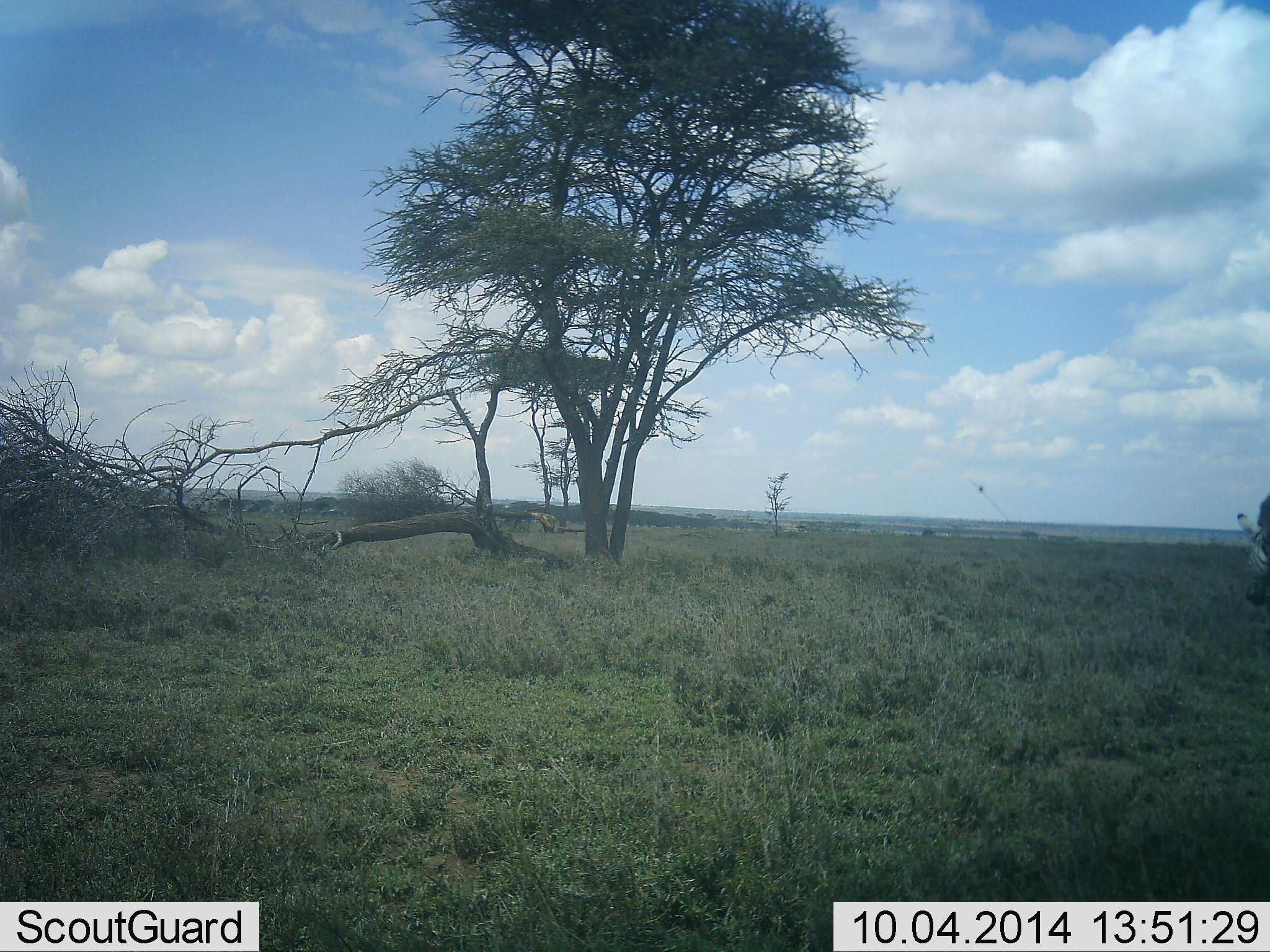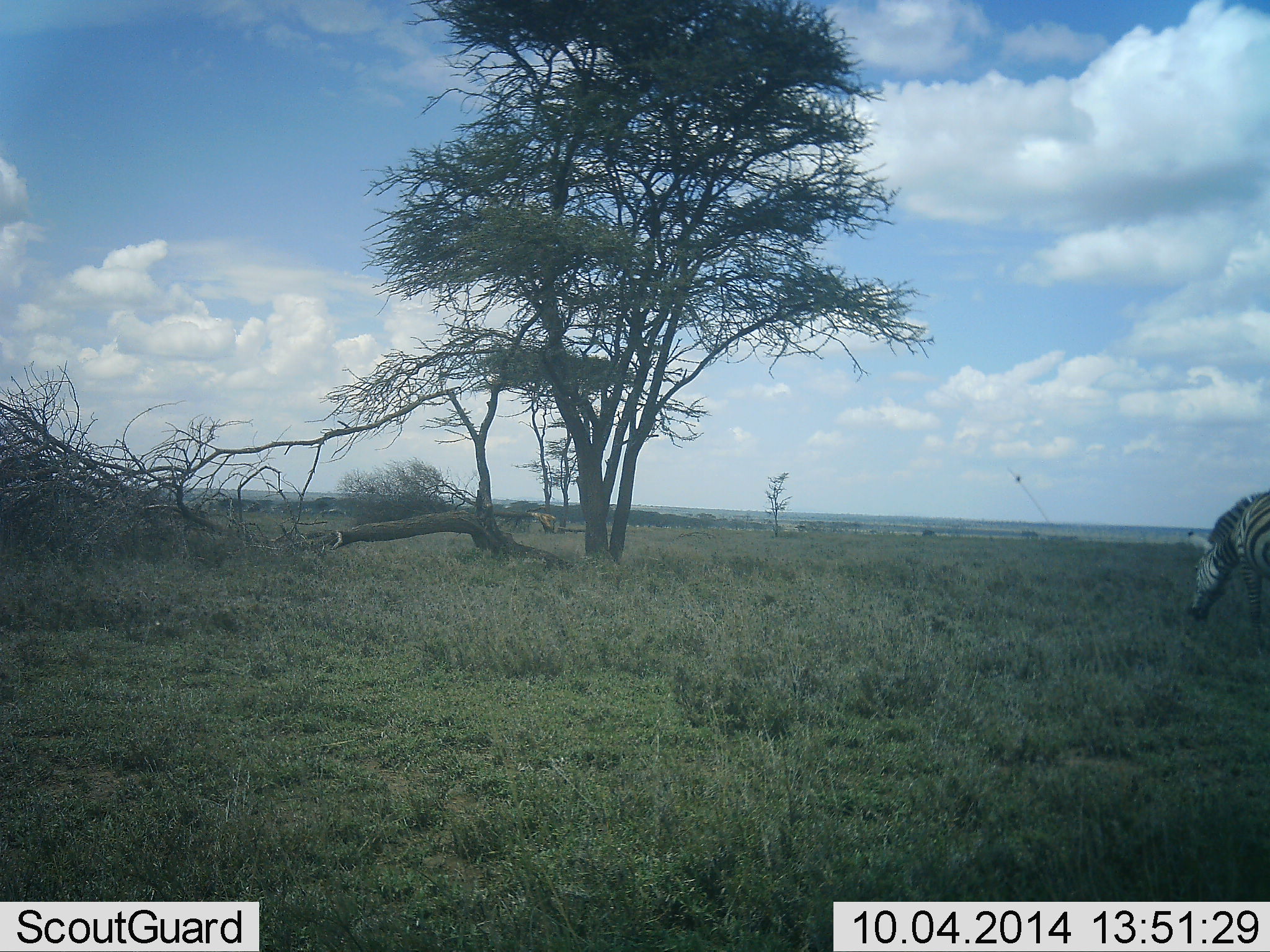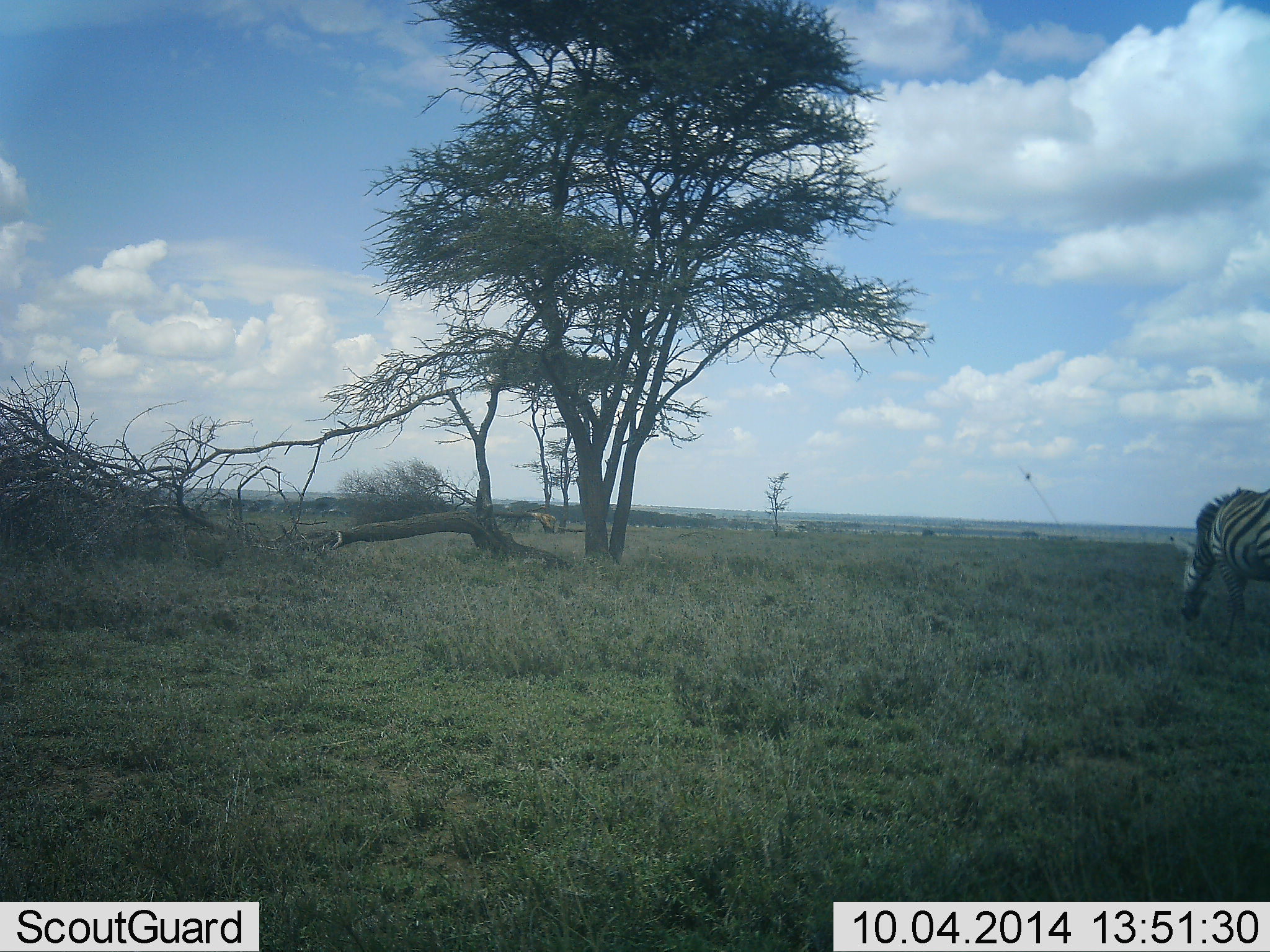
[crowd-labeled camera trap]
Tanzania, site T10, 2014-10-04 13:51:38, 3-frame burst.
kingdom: Animalia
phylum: Chordata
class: Mammalia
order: Perissodactyla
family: Equidae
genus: Equus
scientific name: Equus quagga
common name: plains zebra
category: zebra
Zebra (plains zebra) (Equus quagga), count 1. Behavior (volunteer vote fractions): standing 10%, resting 0%, moving 20%, interacting 0%. Young present (vote fraction): 0%. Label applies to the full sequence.